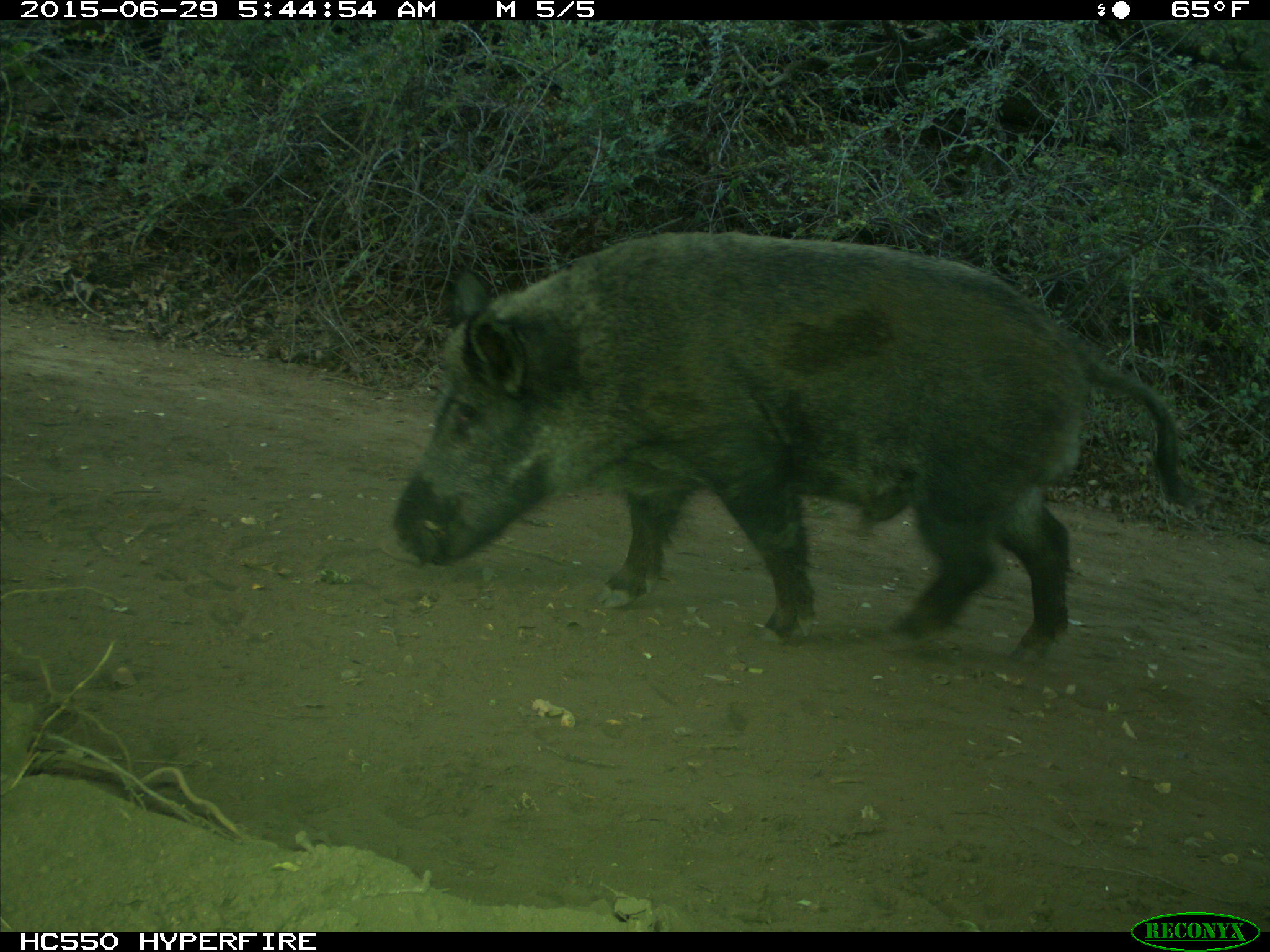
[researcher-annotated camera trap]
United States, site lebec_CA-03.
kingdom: Animalia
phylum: Chordata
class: Mammalia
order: Artiodactyla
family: Suidae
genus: Sus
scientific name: Sus scrofa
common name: wild boar